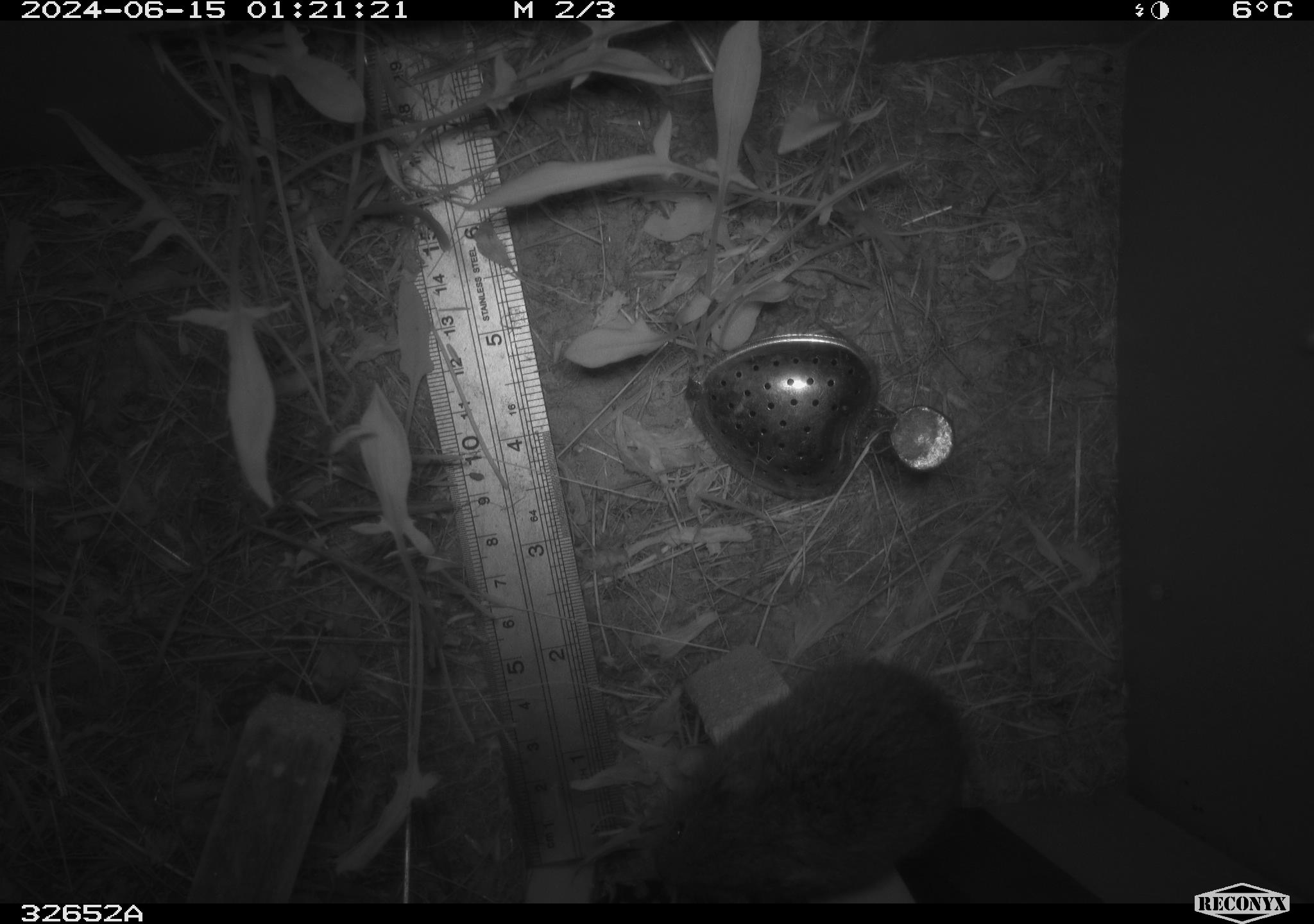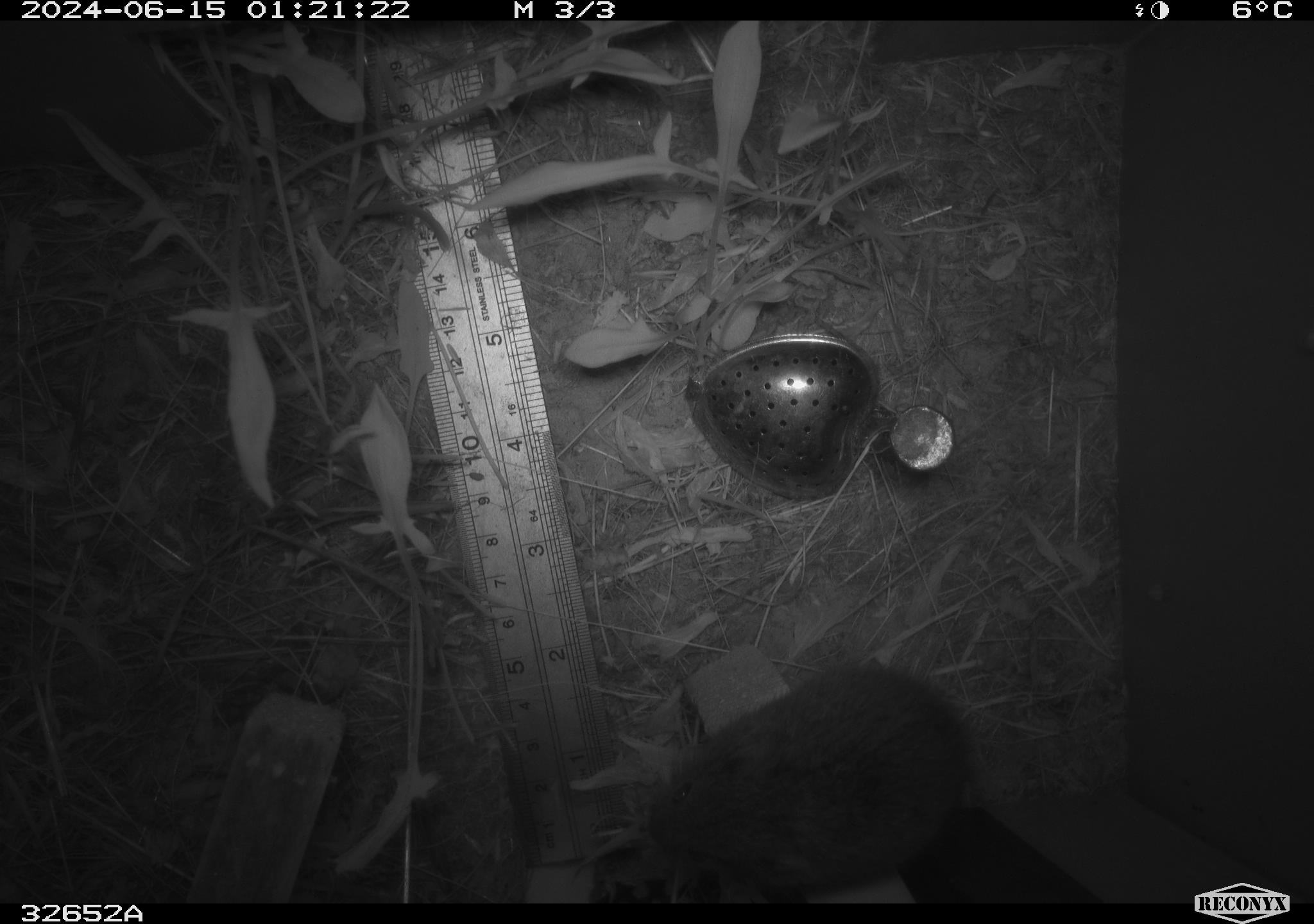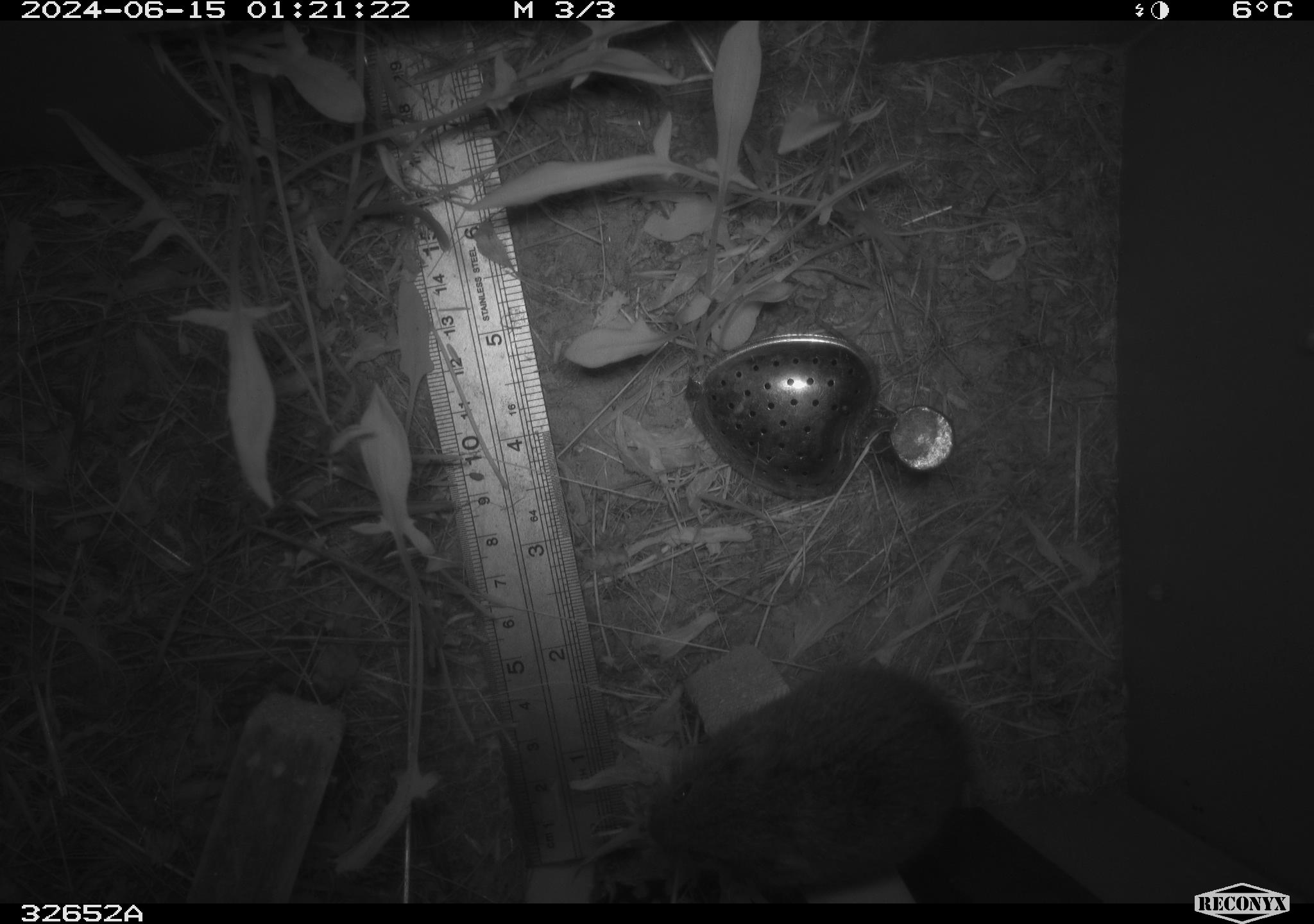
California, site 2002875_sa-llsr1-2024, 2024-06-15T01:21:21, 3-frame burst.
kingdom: Animalia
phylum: Chordata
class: Mammalia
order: Rodentia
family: Cricetidae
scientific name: Arvicolinae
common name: voles, lemmings, and muskrats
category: arvicolinae subfamily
Arvicolinae subfamily (voles, lemmings, and muskrats) (Arvicolinae).